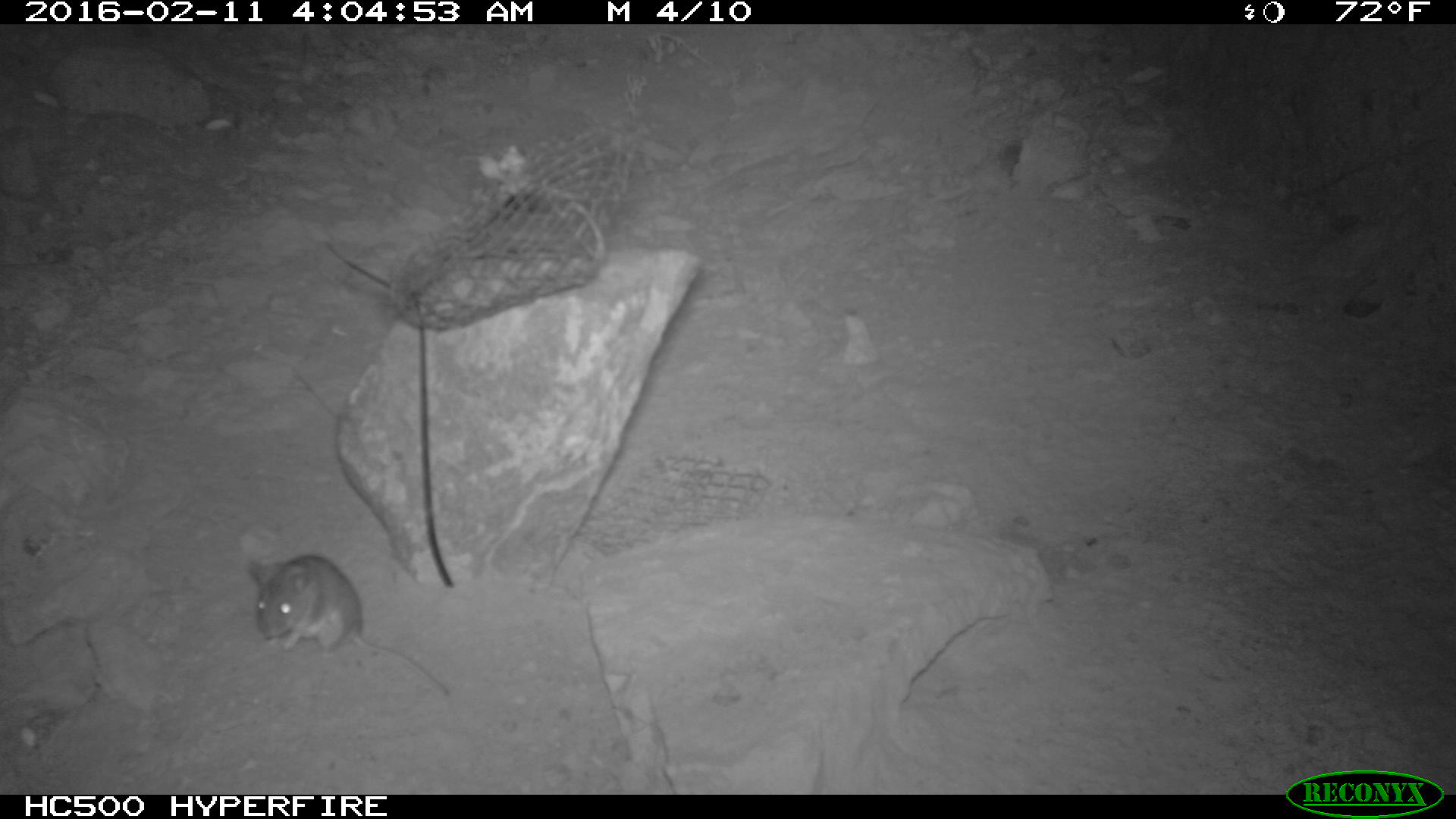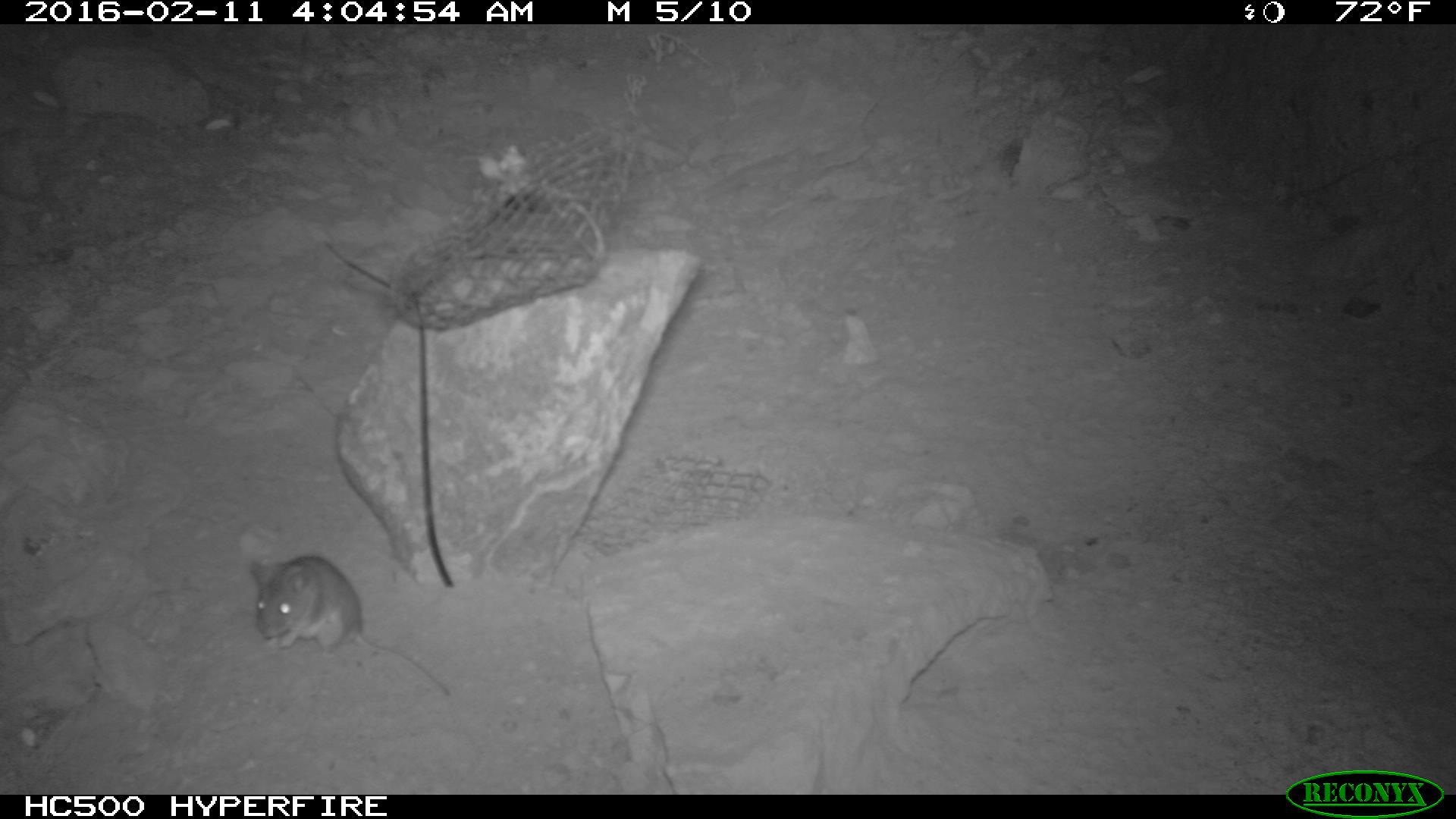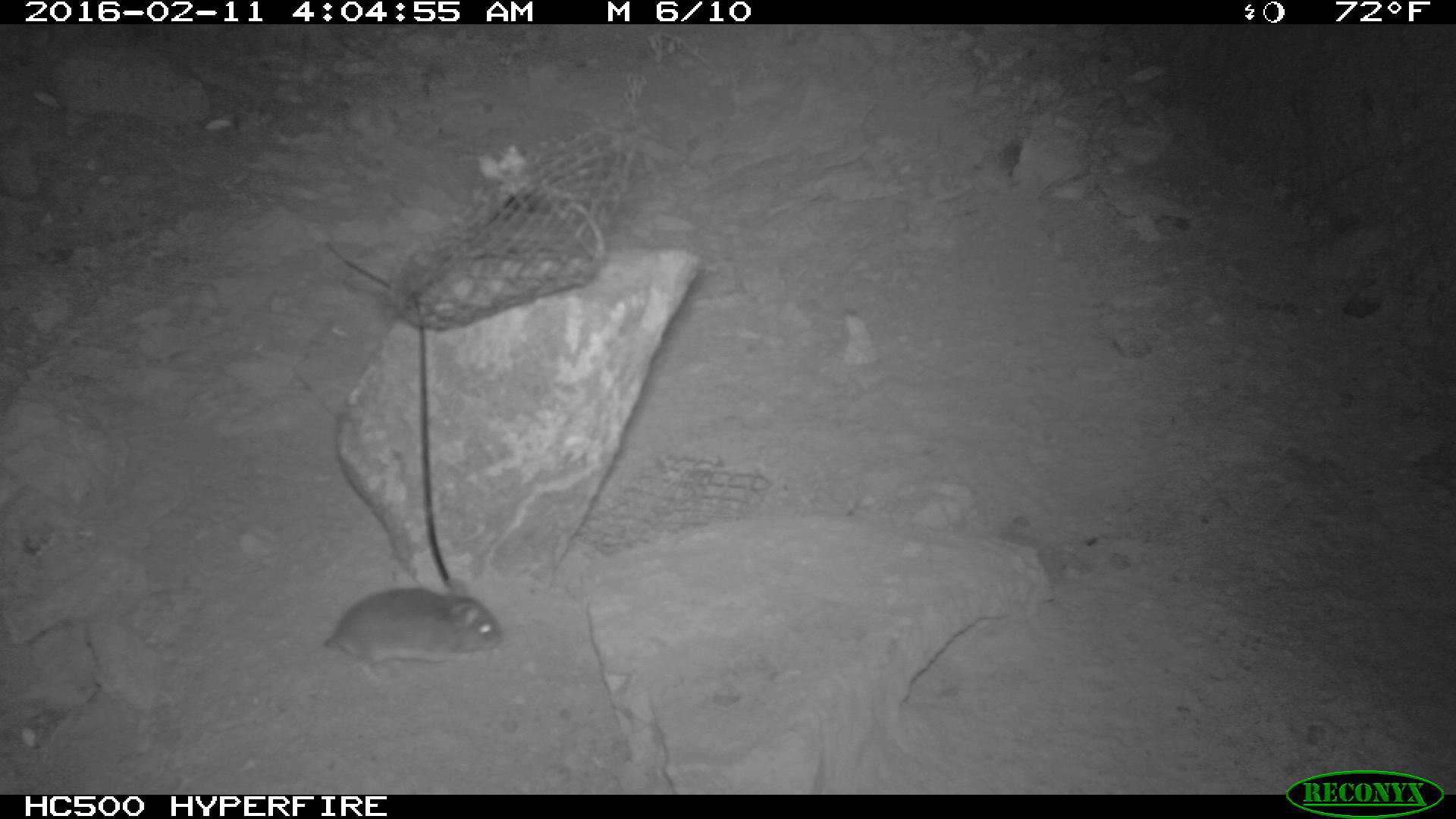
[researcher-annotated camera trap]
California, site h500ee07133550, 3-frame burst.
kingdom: Animalia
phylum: Chordata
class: Mammalia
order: Rodentia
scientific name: Rodentia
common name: rodent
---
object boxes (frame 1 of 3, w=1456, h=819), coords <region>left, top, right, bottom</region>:
rodent: <region>249, 554, 452, 701</region>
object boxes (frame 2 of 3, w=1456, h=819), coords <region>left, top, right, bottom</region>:
rodent: <region>249, 554, 450, 697</region>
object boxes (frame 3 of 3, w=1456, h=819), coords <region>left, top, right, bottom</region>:
rodent: <region>323, 579, 502, 684</region>